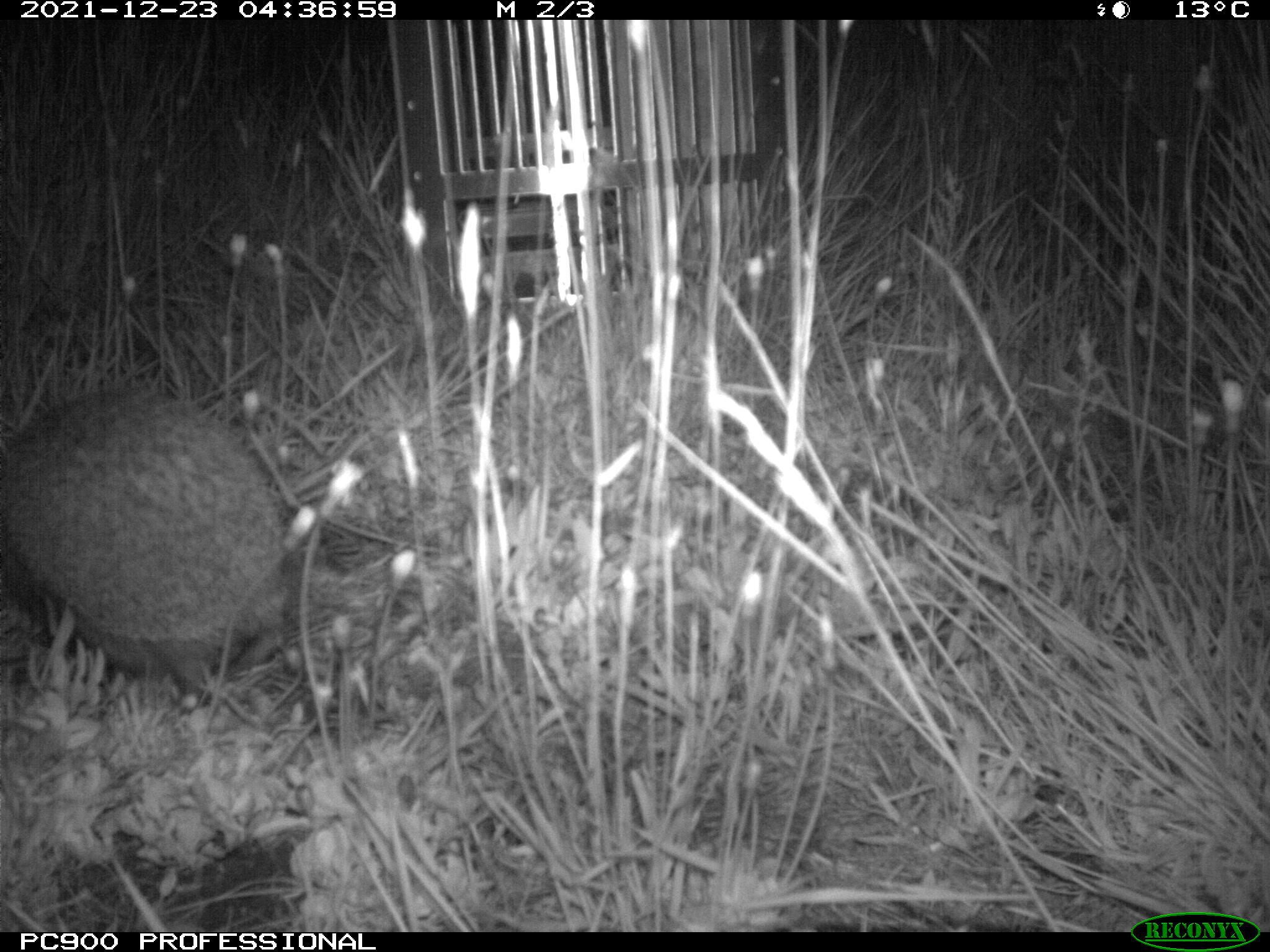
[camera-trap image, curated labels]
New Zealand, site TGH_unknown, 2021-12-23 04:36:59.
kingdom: Animalia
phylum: Chordata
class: Mammalia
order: Eulipotyphla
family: Erinaceidae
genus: Erinaceus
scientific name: Erinaceus europaeus europaeus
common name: european hedgehog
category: hedgehog